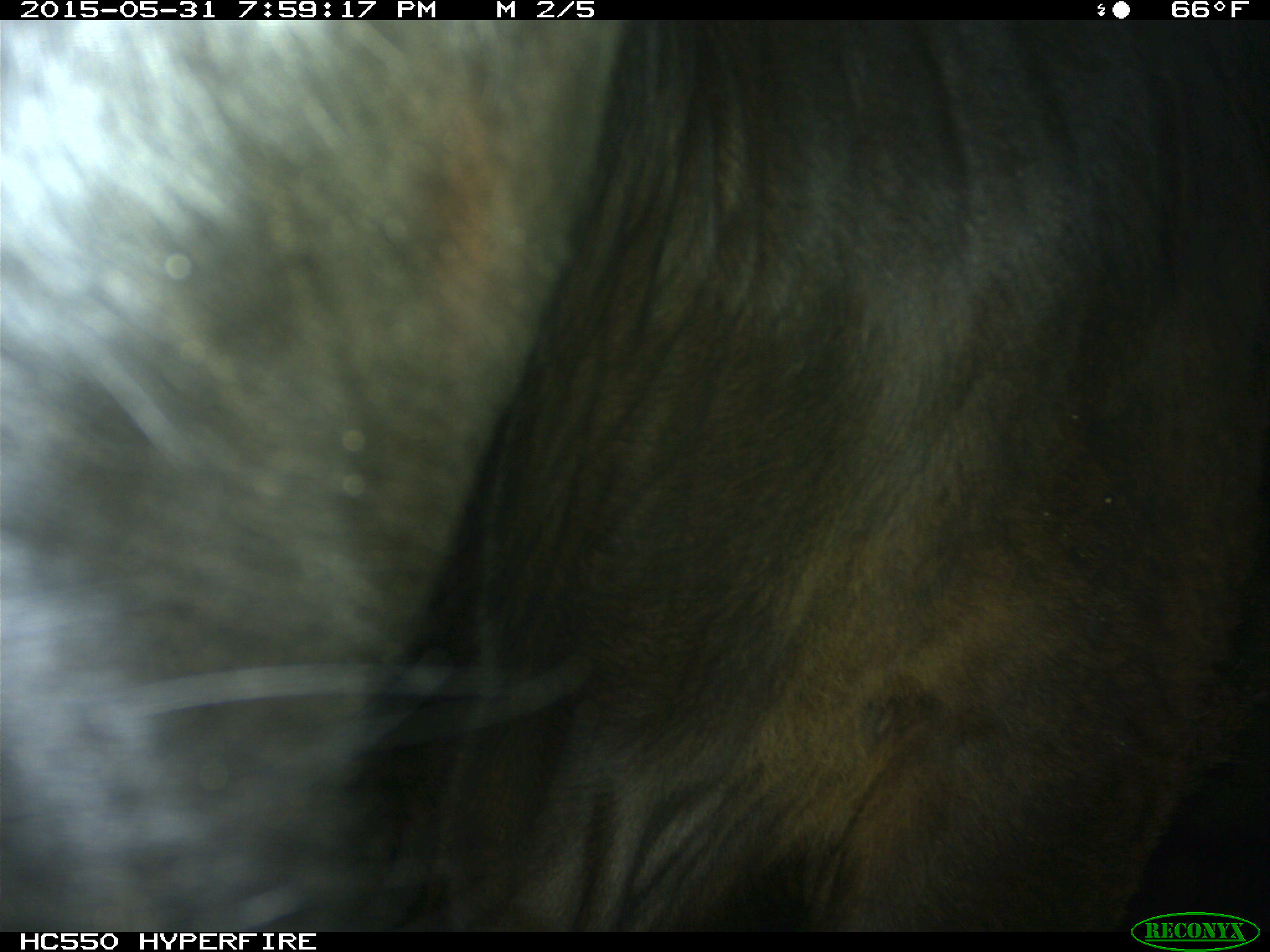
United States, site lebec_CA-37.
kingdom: Animalia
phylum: Chordata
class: Mammalia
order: Artiodactyla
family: Bovidae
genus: Bos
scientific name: Bos taurus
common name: domestic cow